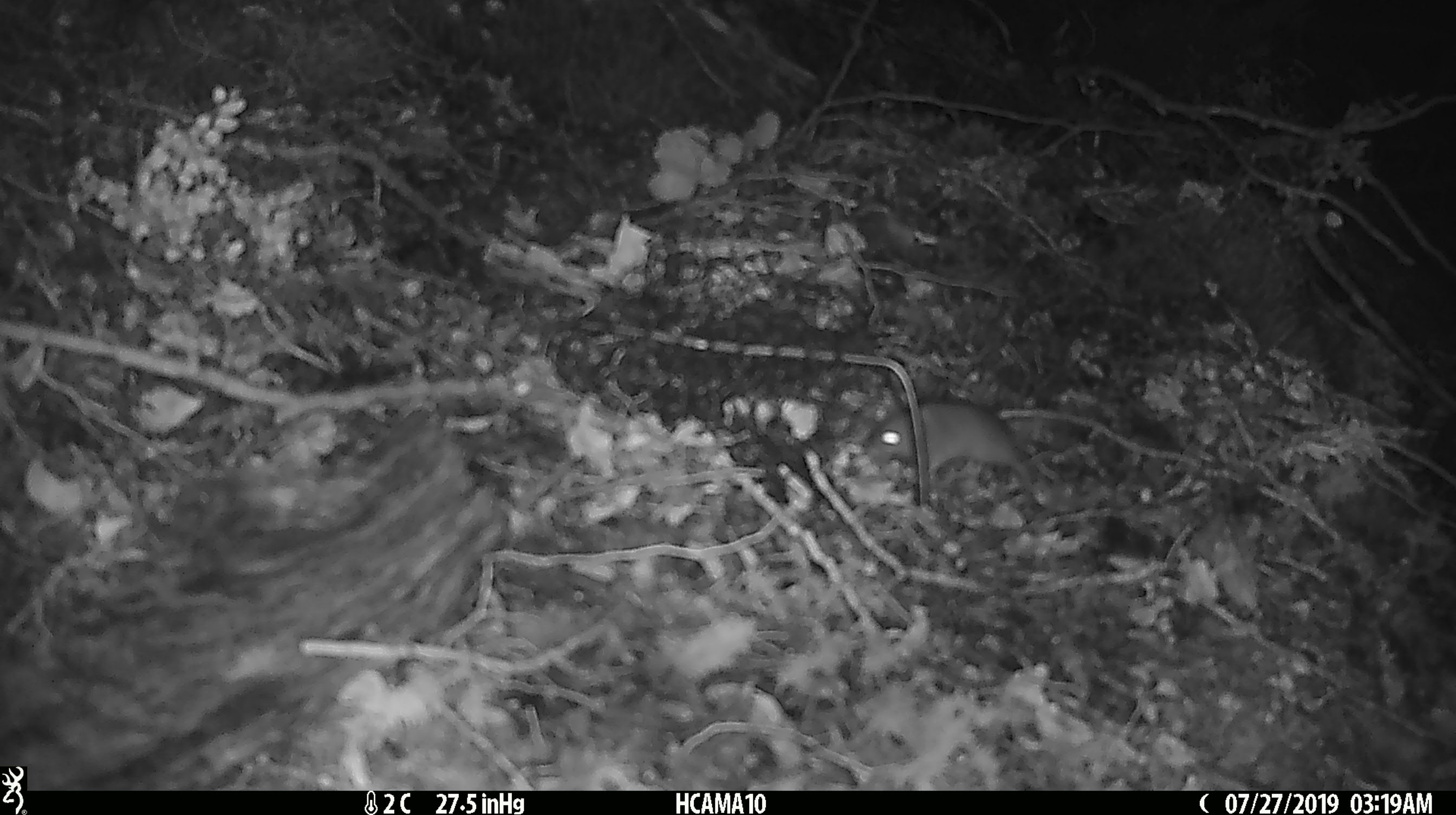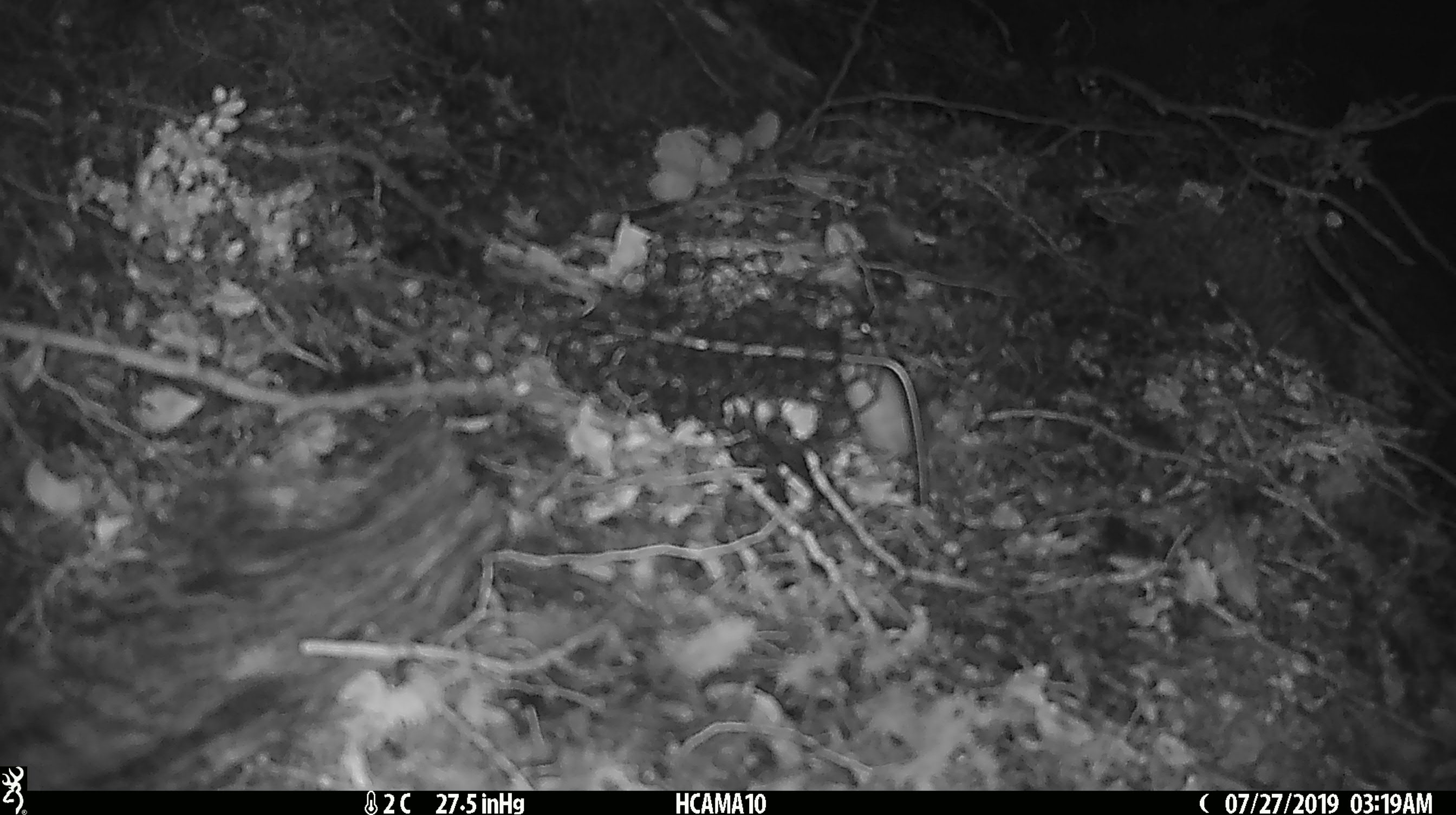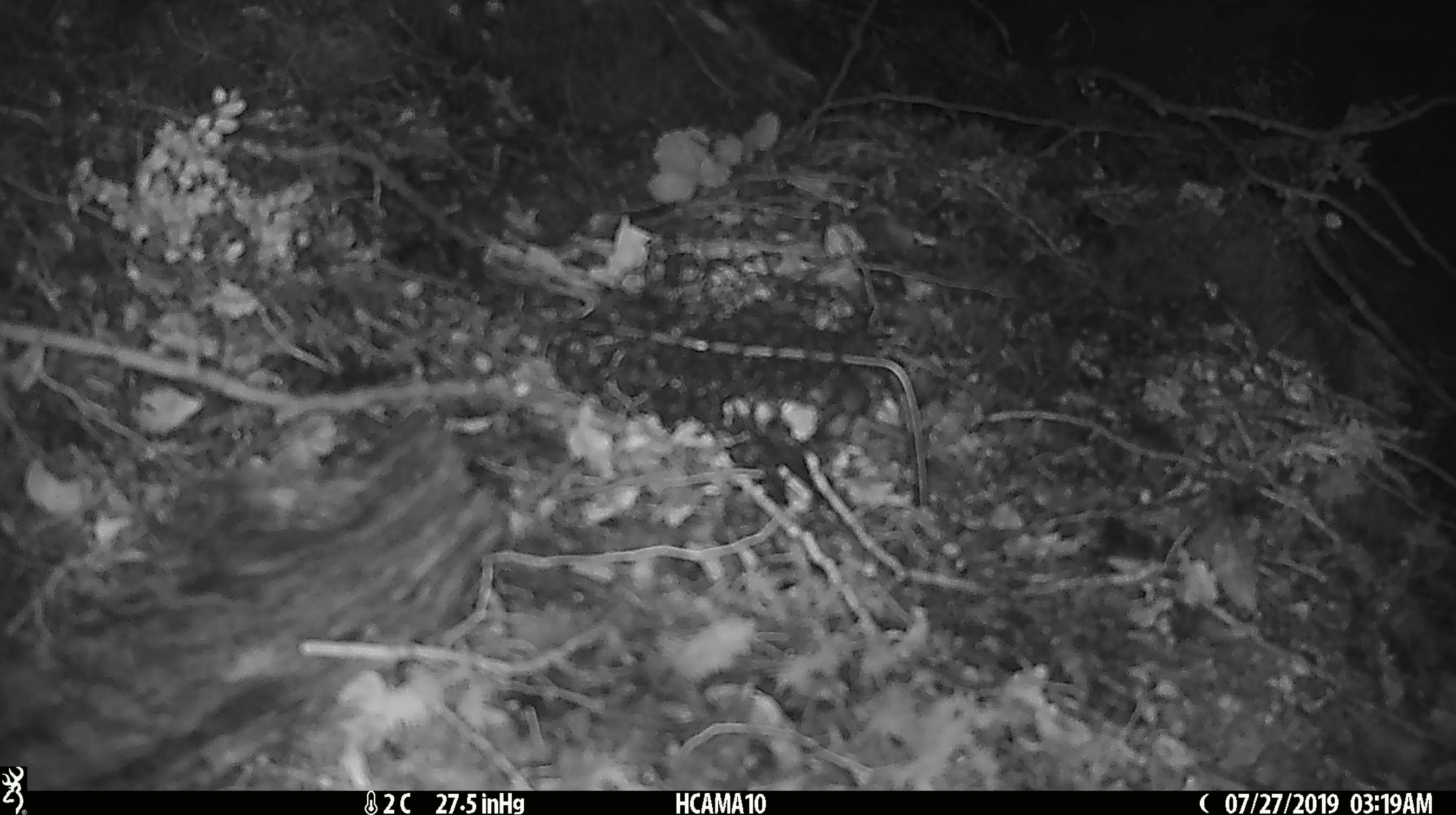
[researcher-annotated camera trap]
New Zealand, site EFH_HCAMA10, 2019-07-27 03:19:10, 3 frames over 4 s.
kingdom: Animalia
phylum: Chordata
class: Mammalia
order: Rodentia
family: Muridae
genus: Mus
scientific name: Mus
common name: mouse